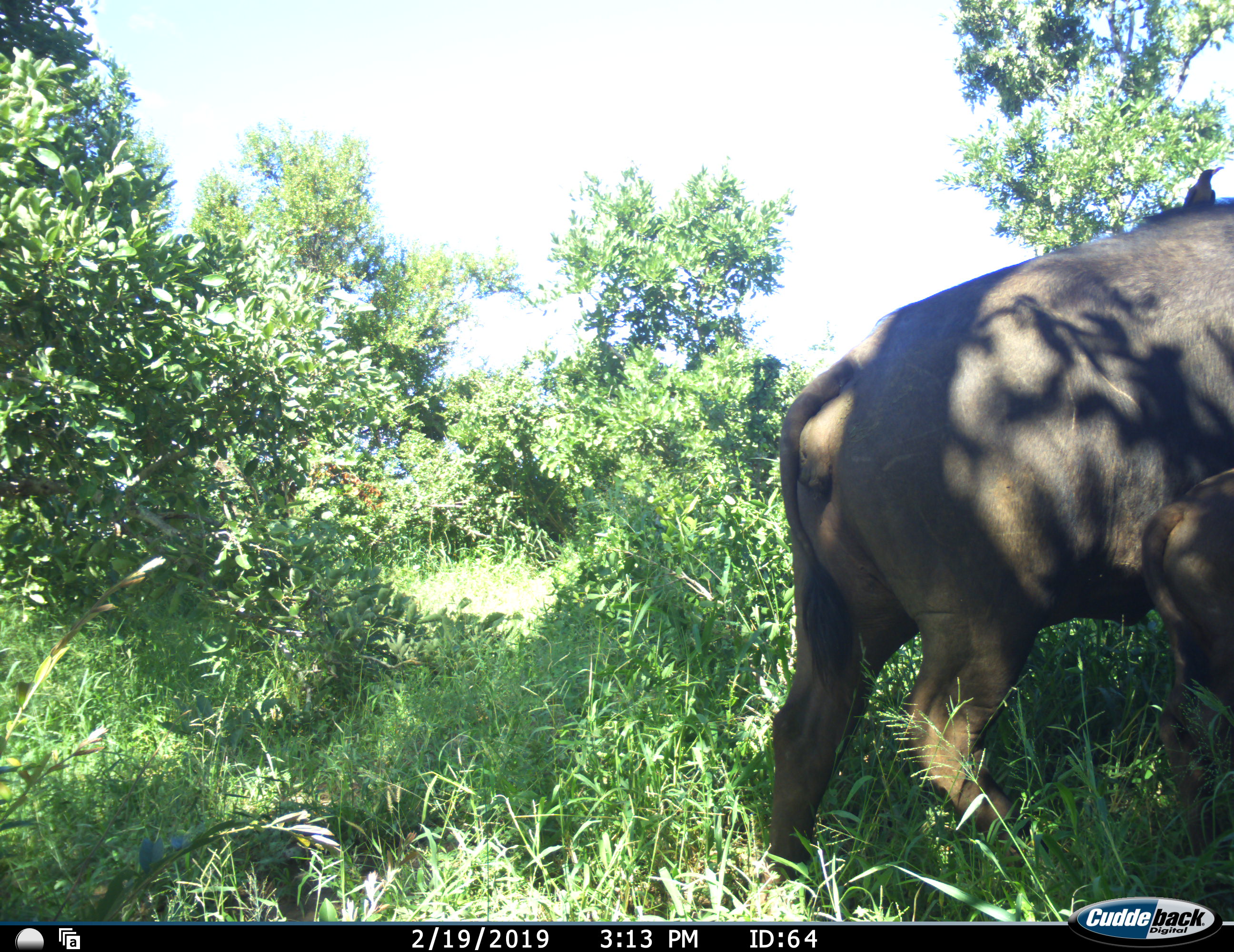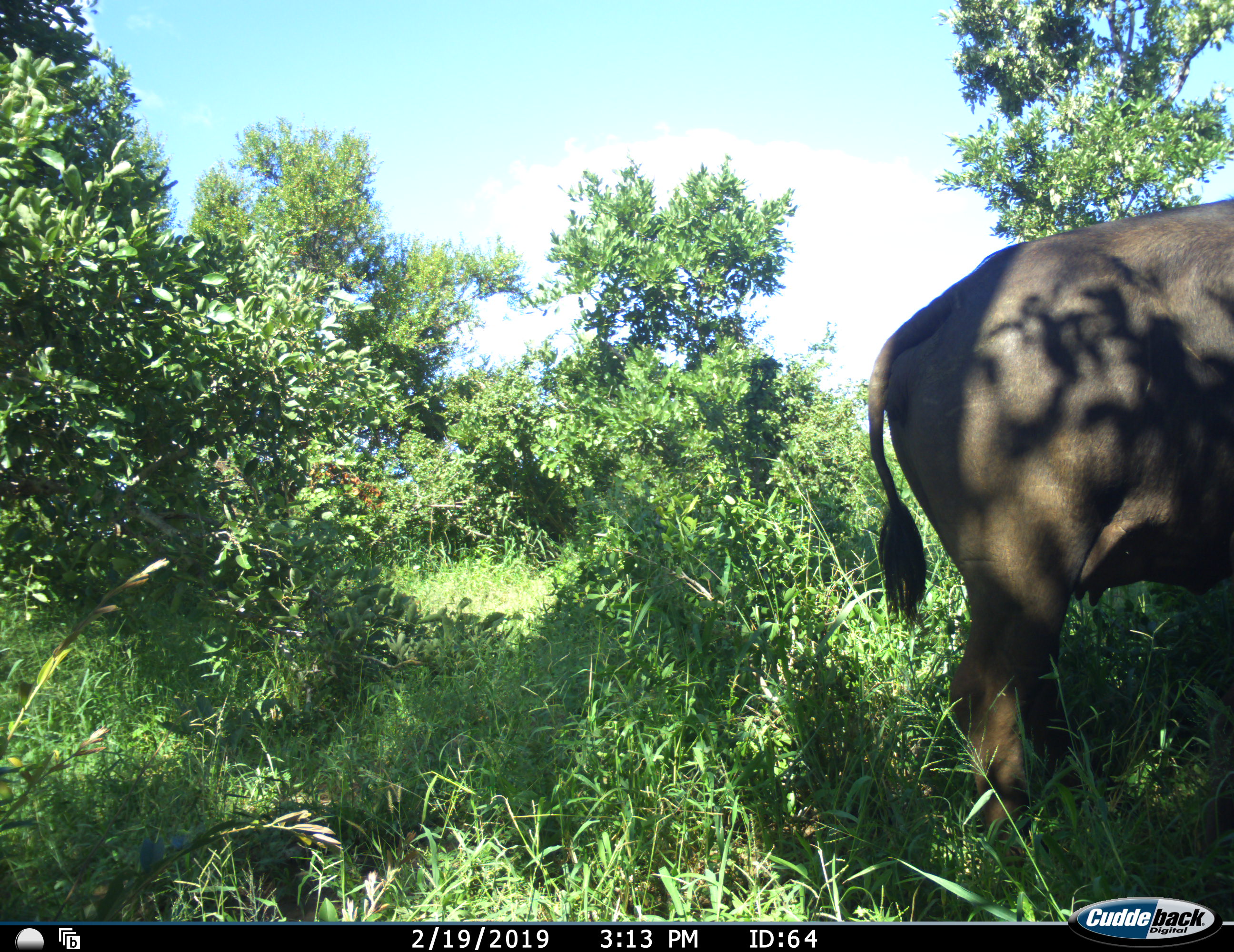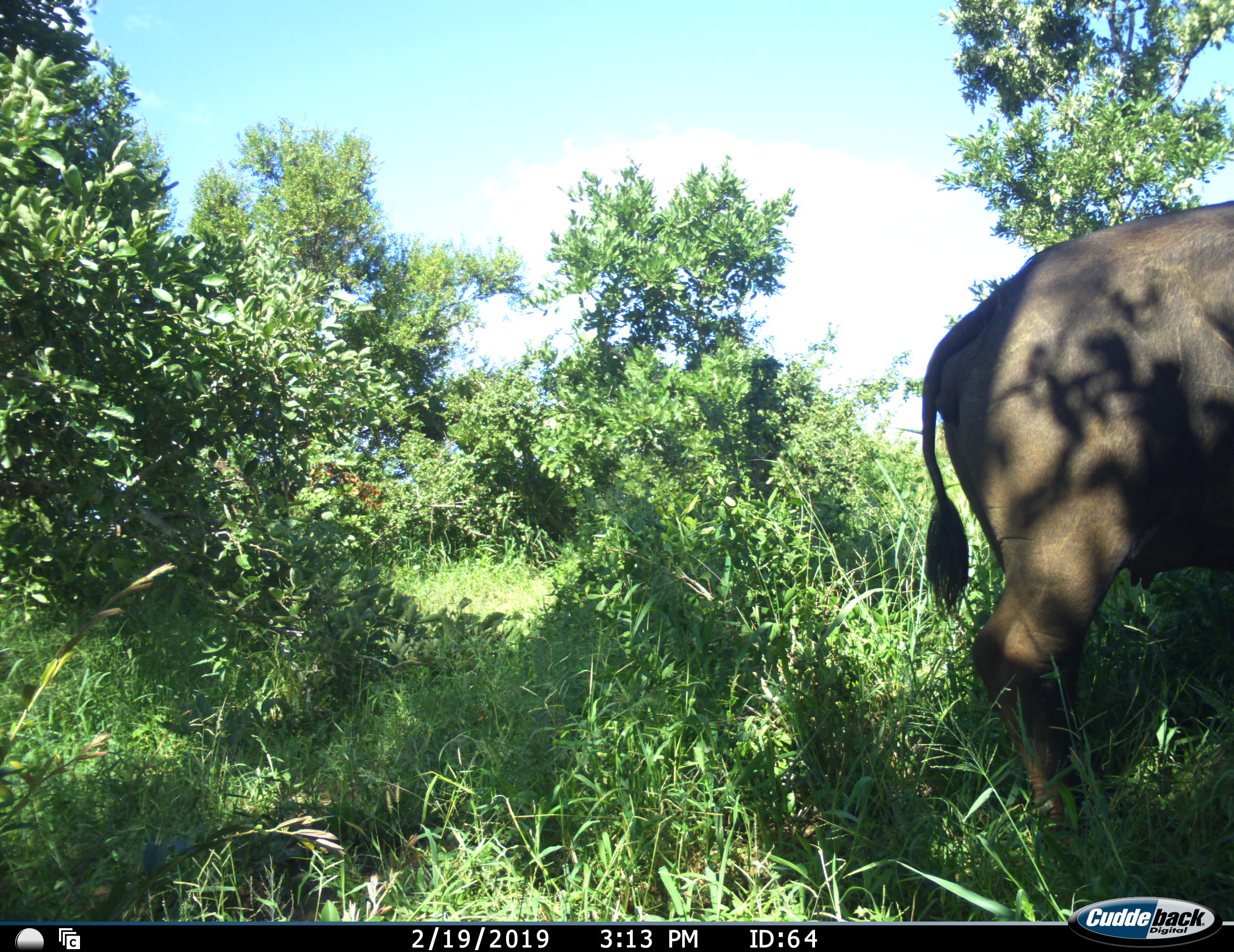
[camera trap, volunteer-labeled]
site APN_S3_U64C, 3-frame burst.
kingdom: Animalia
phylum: Chordata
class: Mammalia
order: Artiodactyla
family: Bovidae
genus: Syncerus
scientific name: Syncerus caffer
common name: african buffalo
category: buffalo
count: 2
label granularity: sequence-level